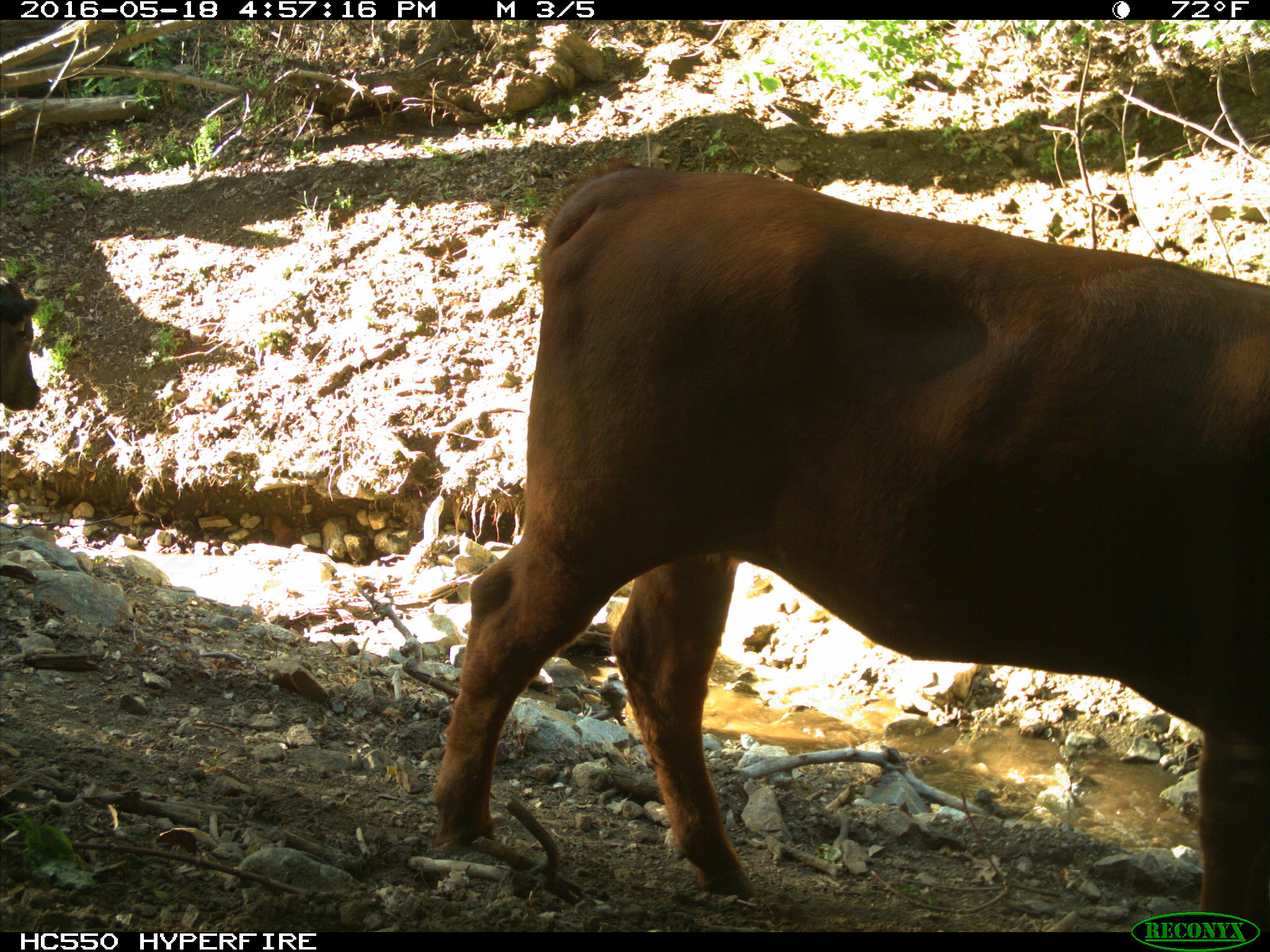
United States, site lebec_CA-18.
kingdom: Animalia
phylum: Chordata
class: Mammalia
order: Artiodactyla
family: Bovidae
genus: Bos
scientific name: Bos taurus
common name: domestic cow